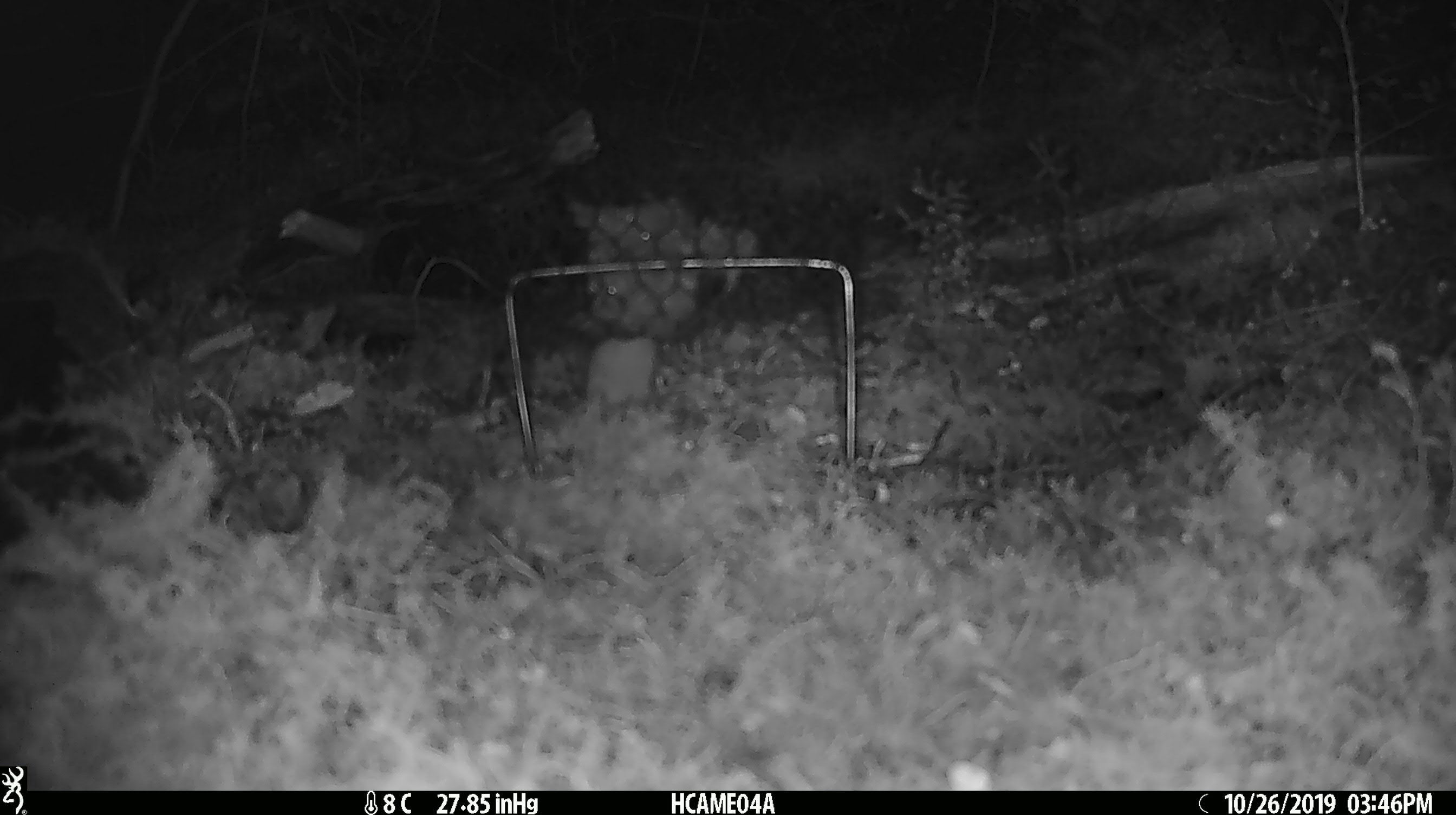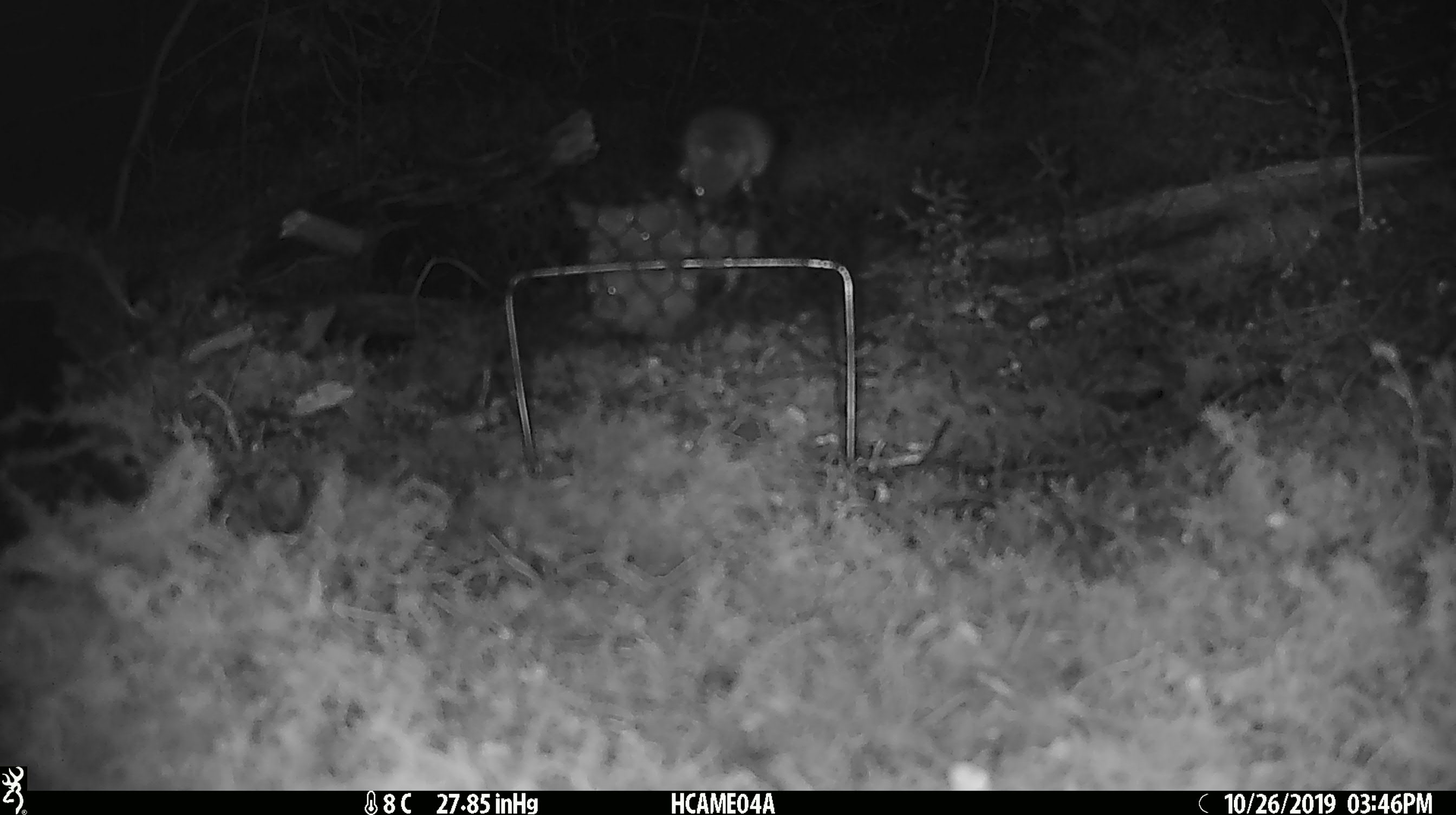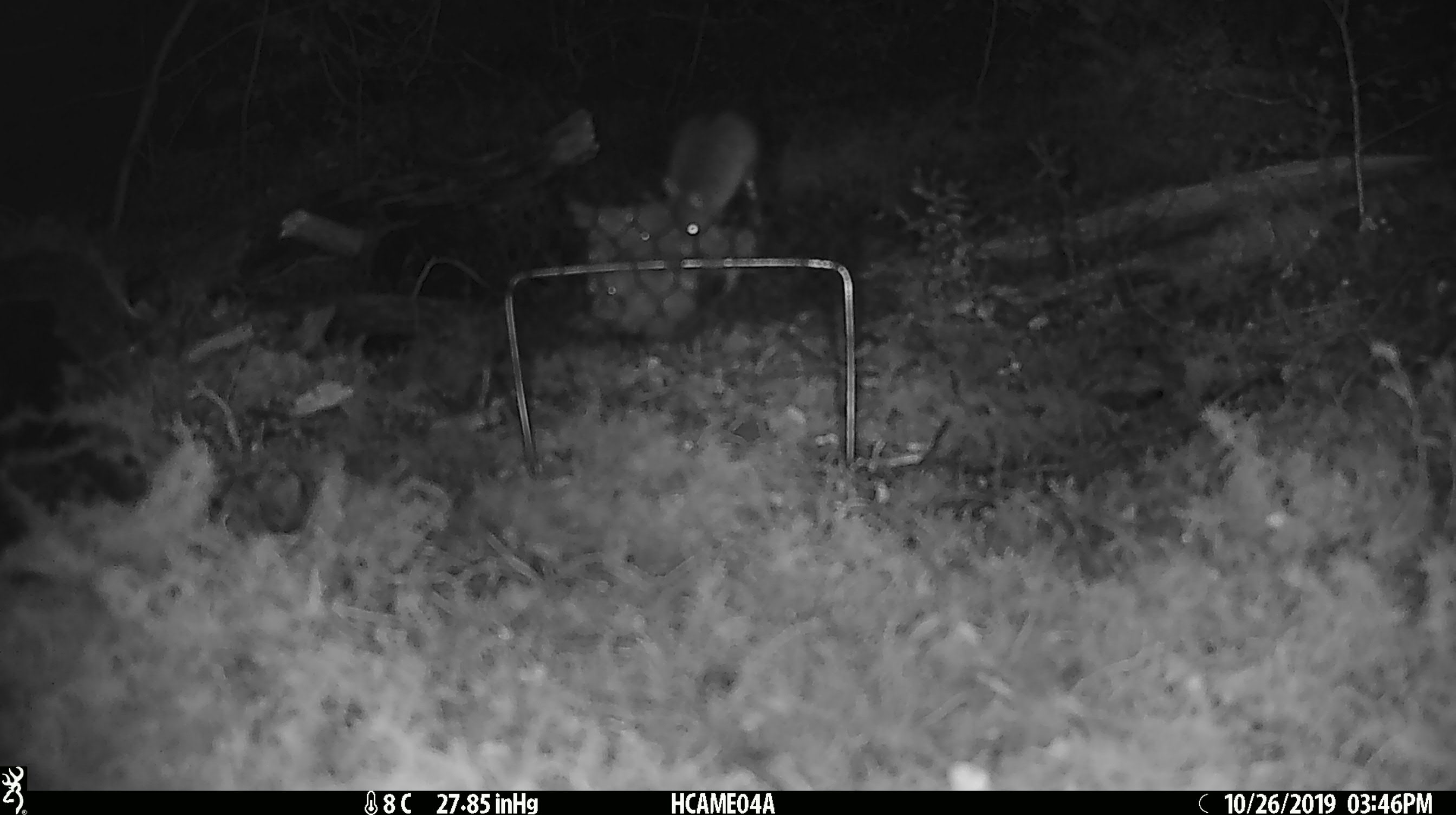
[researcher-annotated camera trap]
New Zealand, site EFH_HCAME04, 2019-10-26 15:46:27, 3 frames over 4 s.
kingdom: Animalia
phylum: Chordata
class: Mammalia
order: Rodentia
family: Muridae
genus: Mus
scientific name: Mus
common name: mouse